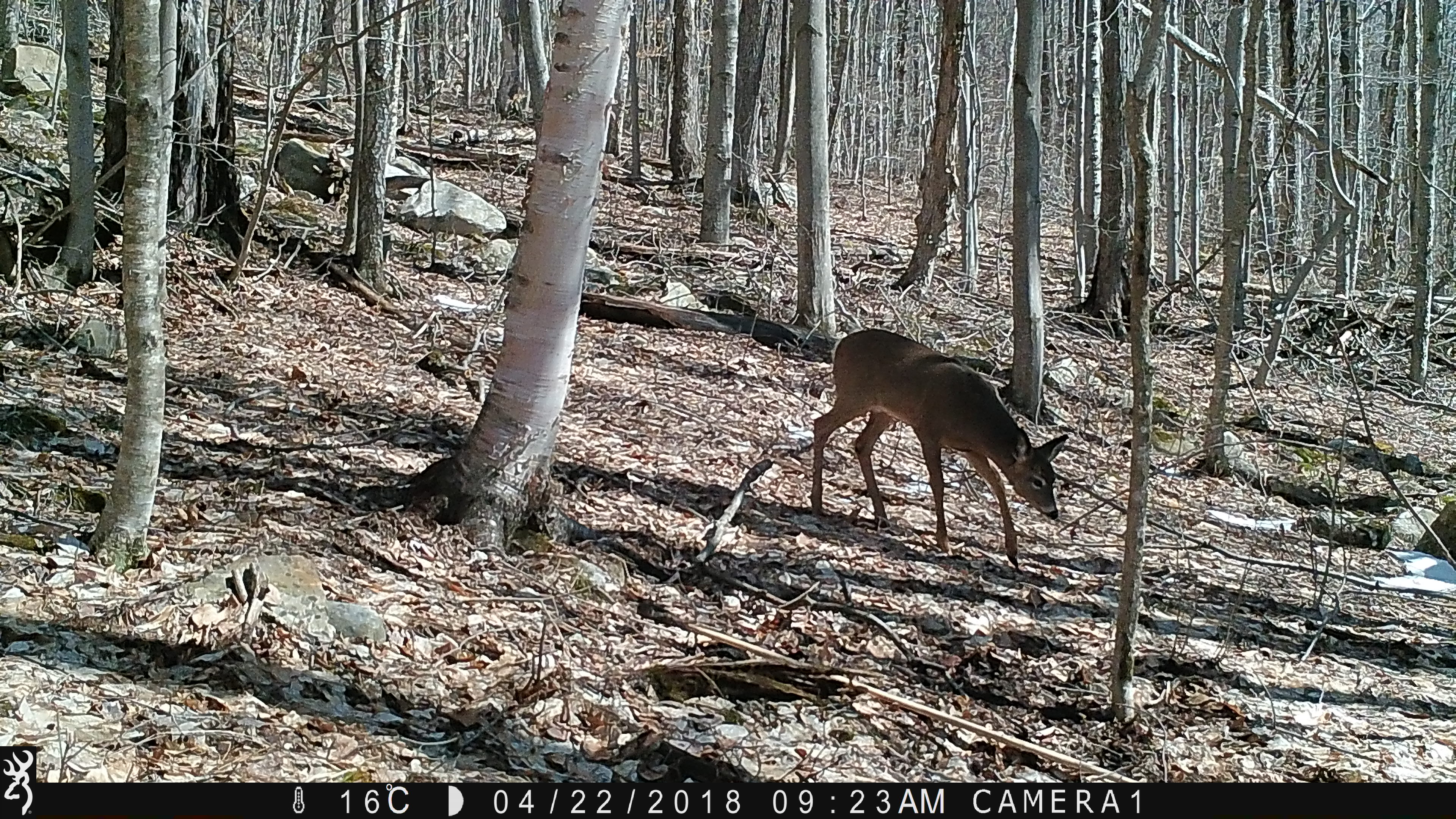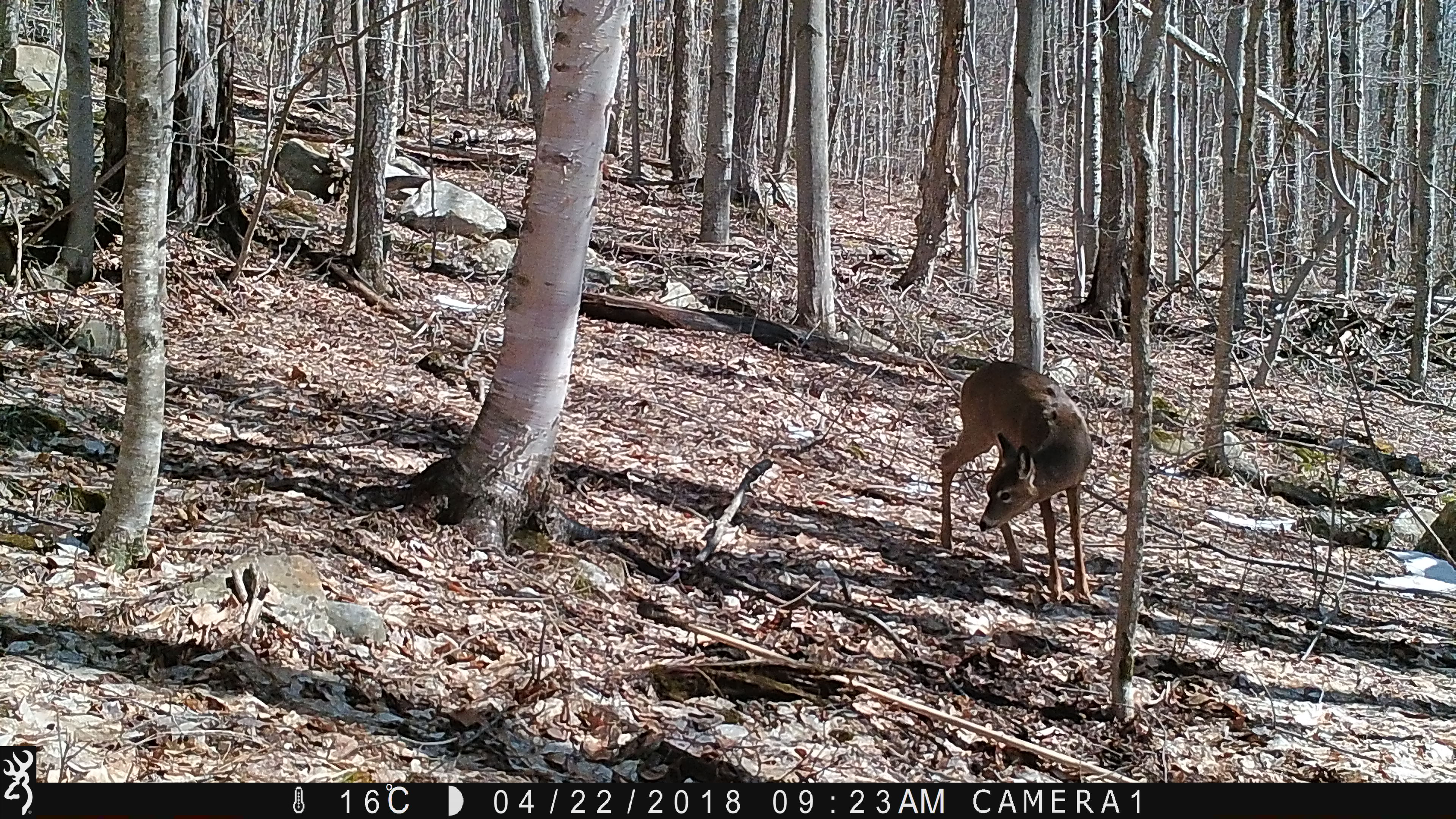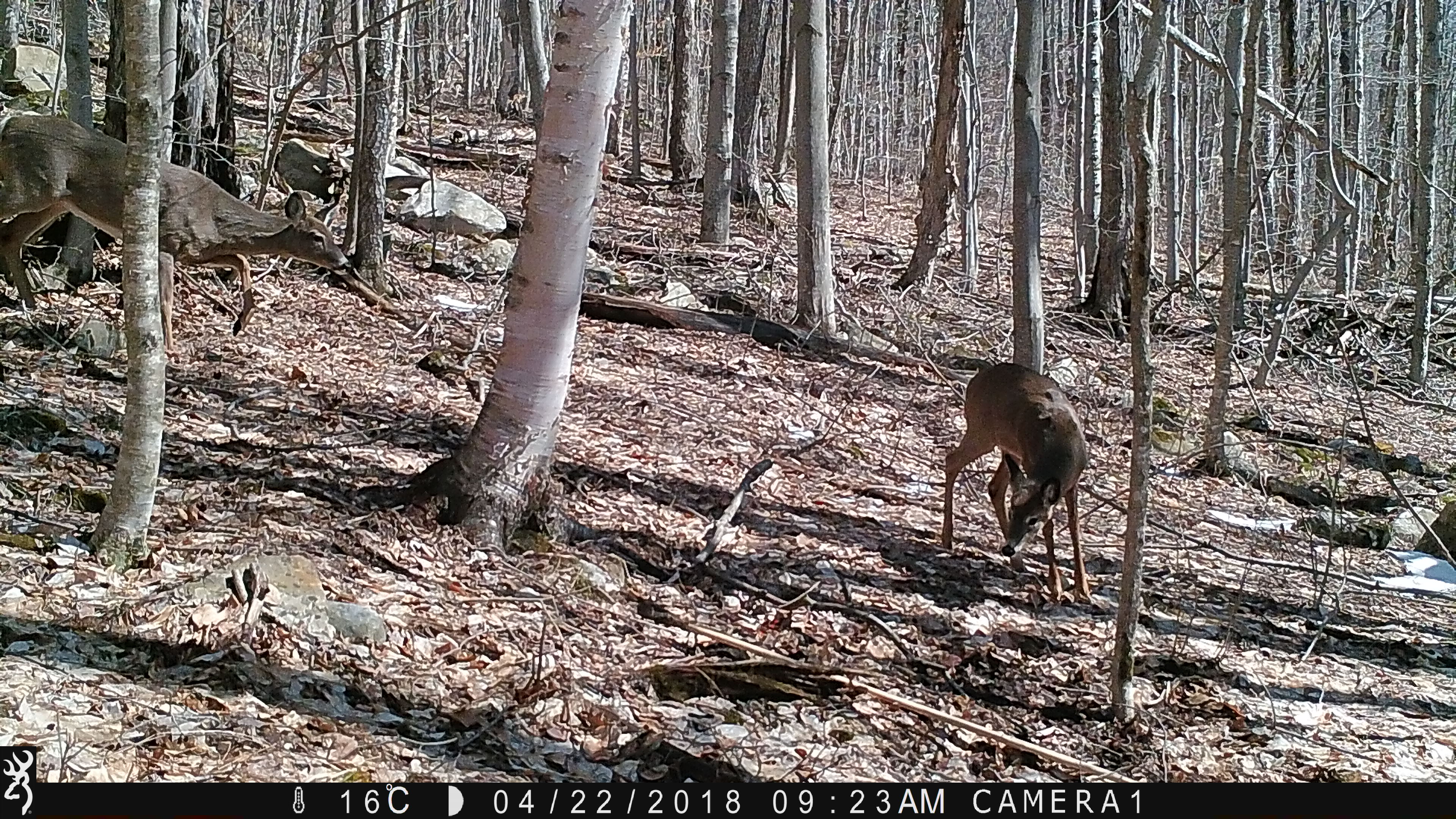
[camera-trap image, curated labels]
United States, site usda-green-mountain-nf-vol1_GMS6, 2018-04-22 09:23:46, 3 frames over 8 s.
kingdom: Animalia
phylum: Chordata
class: Mammalia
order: Artiodactyla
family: Cervidae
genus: Odocoileus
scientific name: Odocoileus virginianus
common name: white-tailed deer